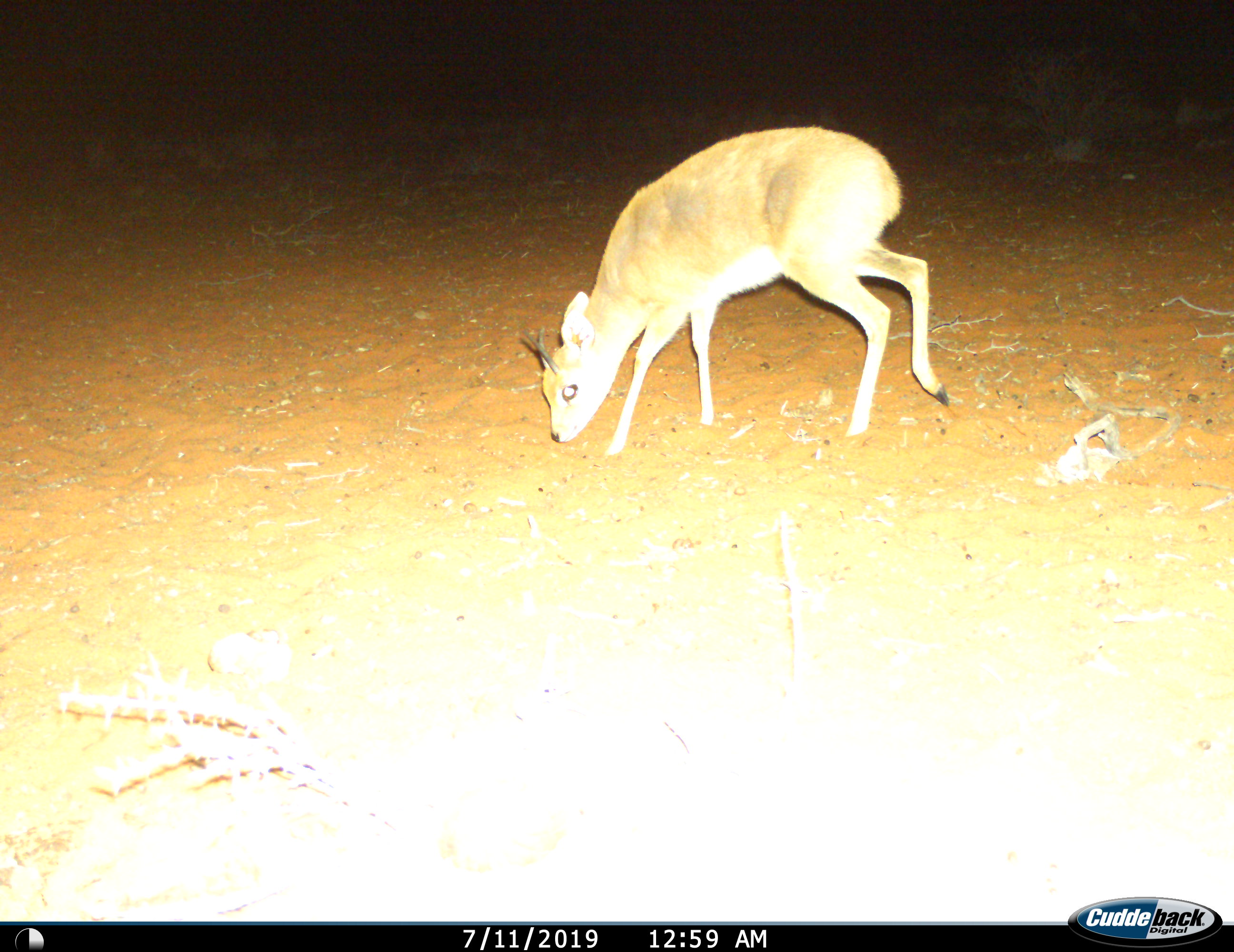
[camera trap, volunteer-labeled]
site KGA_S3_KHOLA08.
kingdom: Animalia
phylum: Chordata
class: Mammalia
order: Artiodactyla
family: Bovidae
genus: Raphicerus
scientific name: Raphicerus campestris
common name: steenbok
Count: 1.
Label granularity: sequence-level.